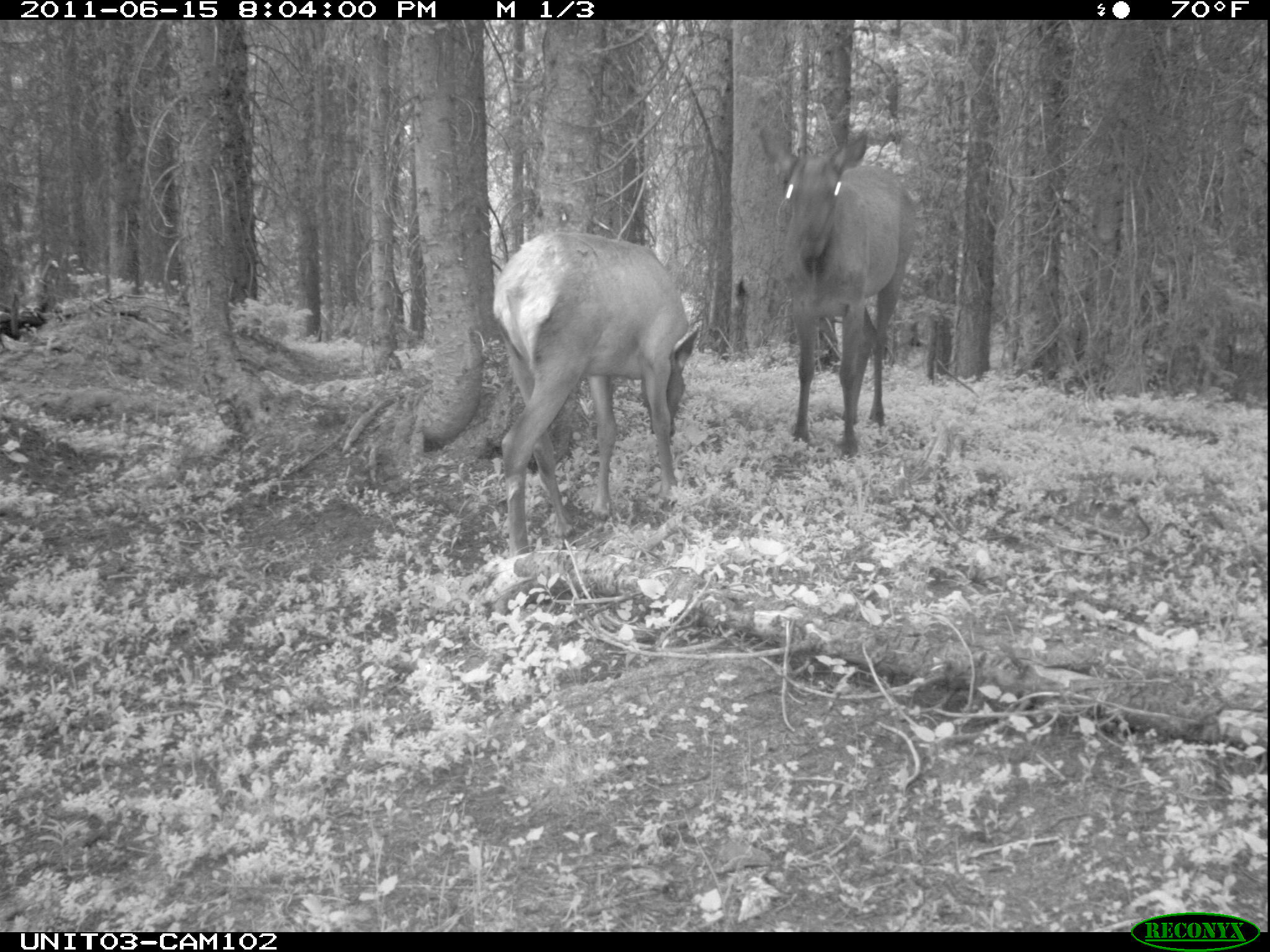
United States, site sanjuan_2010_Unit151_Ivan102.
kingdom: Animalia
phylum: Chordata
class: Mammalia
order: Artiodactyla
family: Cervidae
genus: Cervus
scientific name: Cervus elaphus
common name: red deer